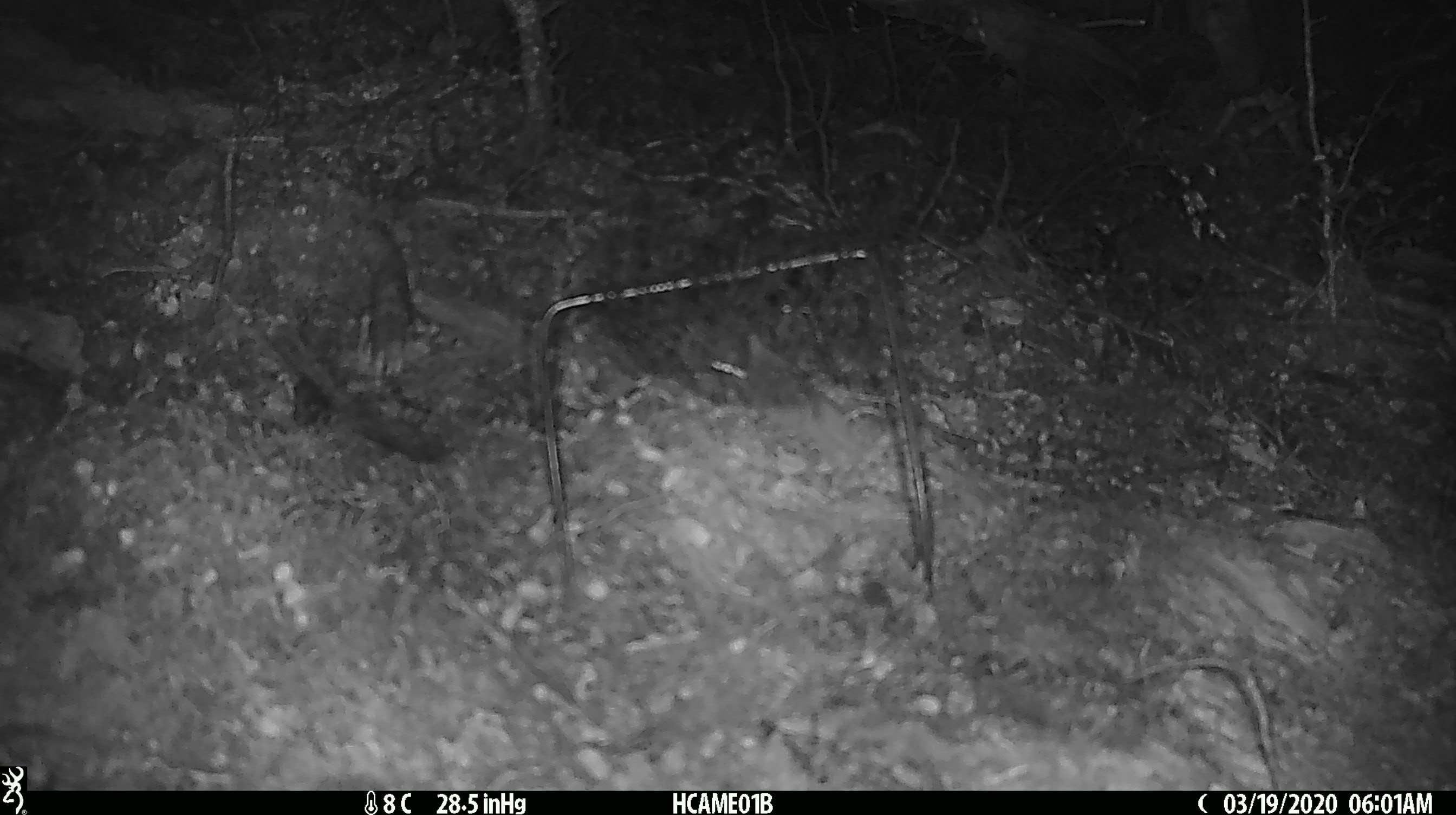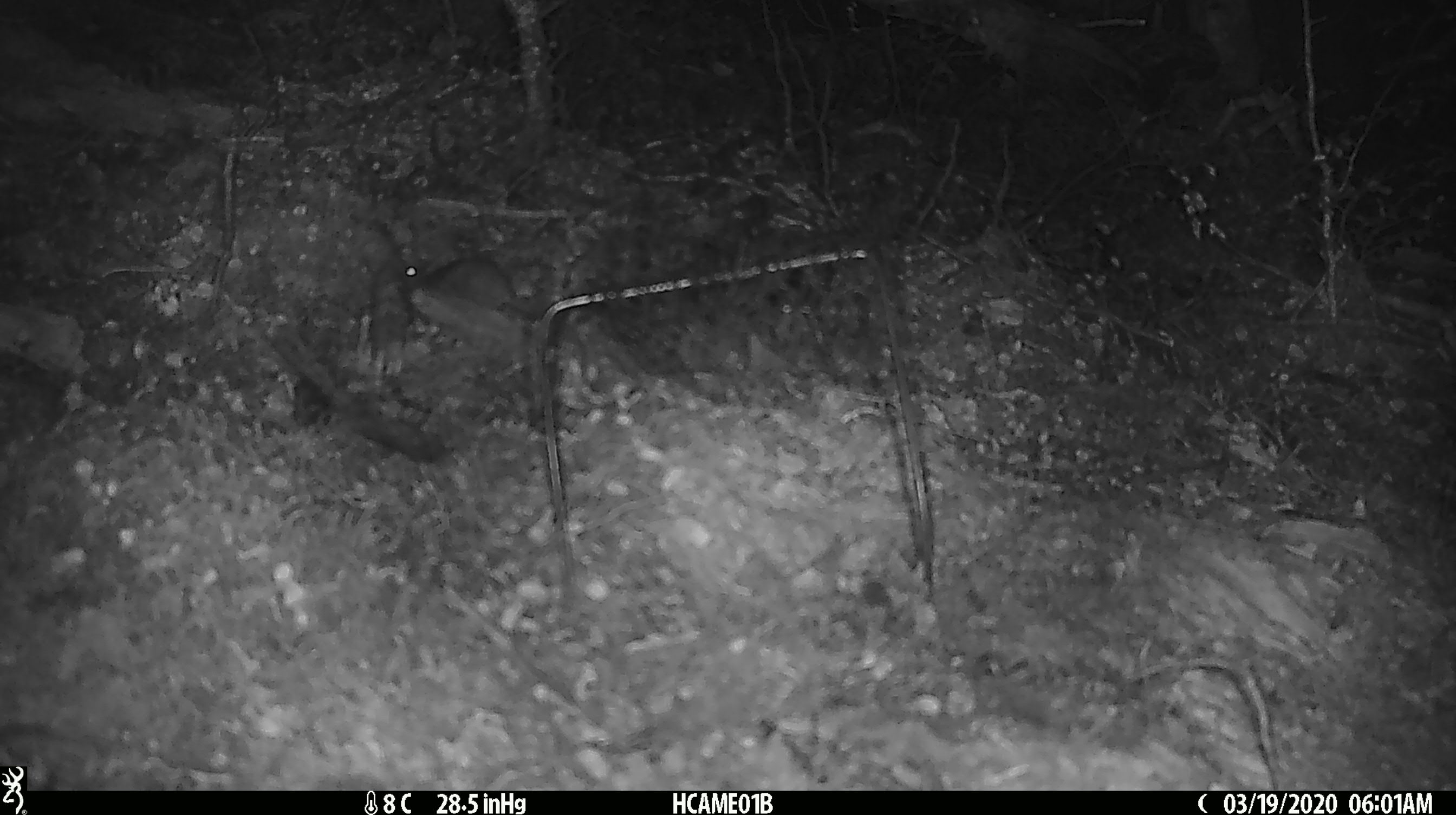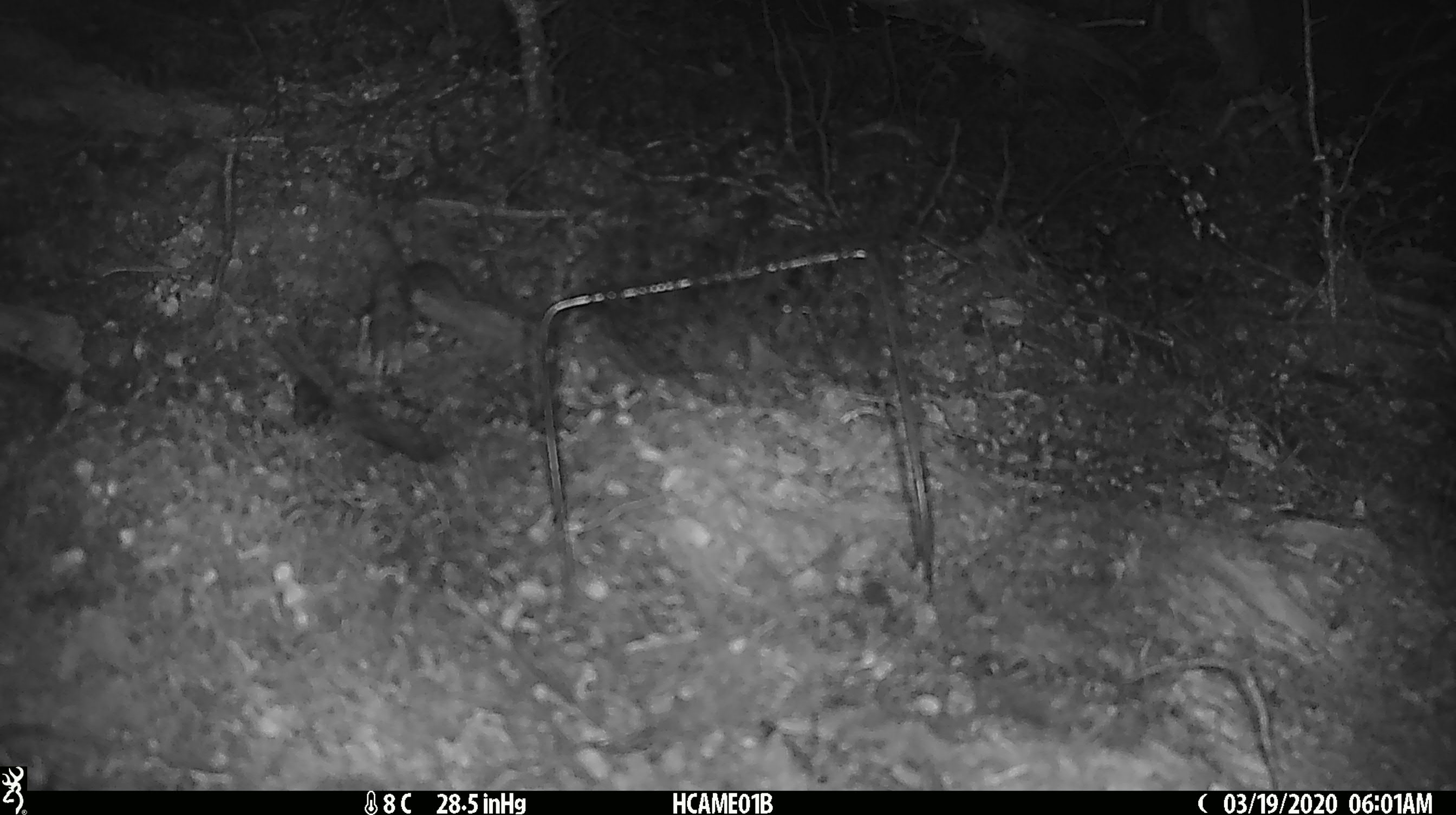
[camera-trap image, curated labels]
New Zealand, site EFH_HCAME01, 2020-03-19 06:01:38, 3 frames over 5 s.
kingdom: Animalia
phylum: Chordata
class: Mammalia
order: Rodentia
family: Muridae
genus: Mus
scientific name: Mus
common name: mouse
Mouse (Mus).